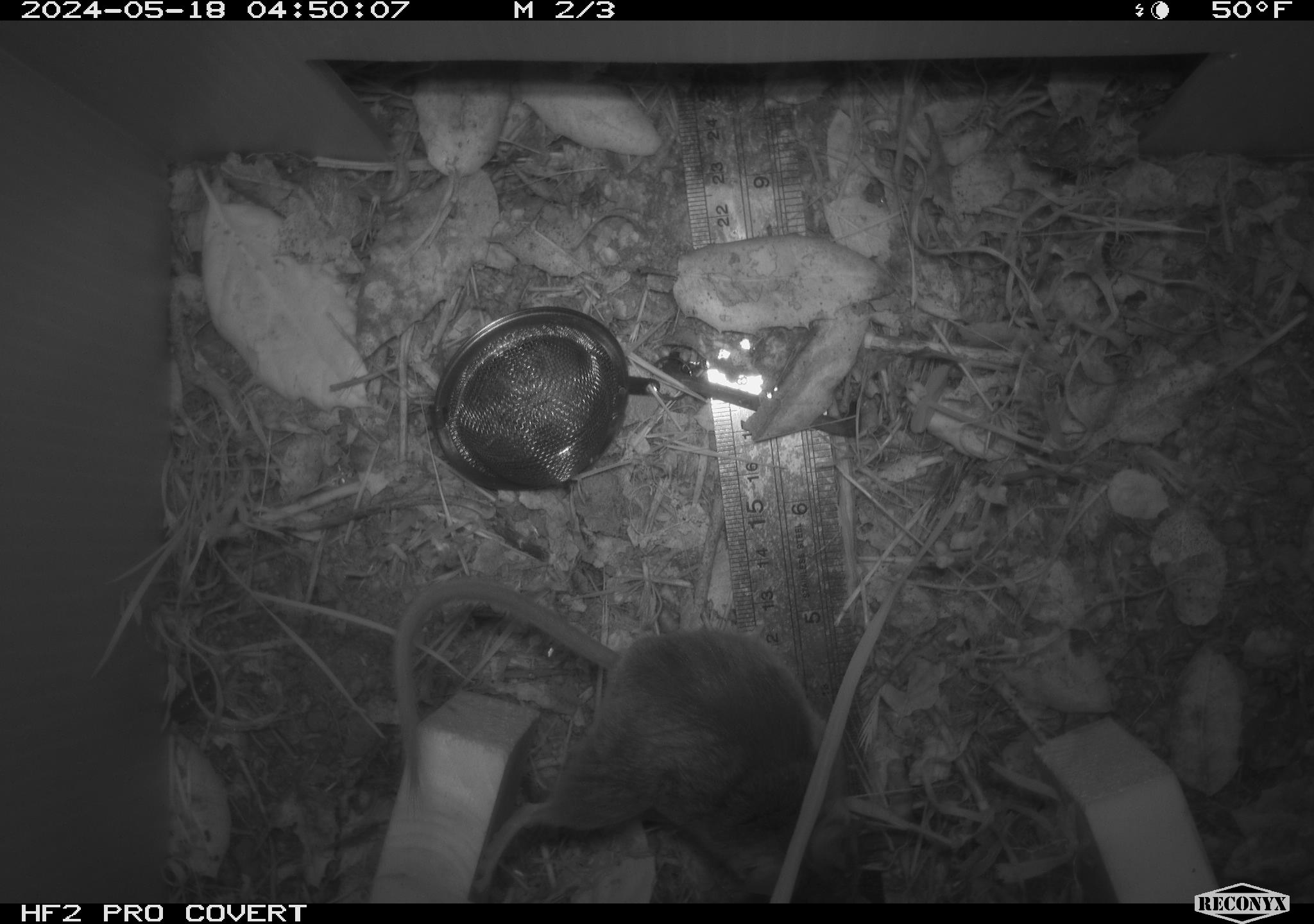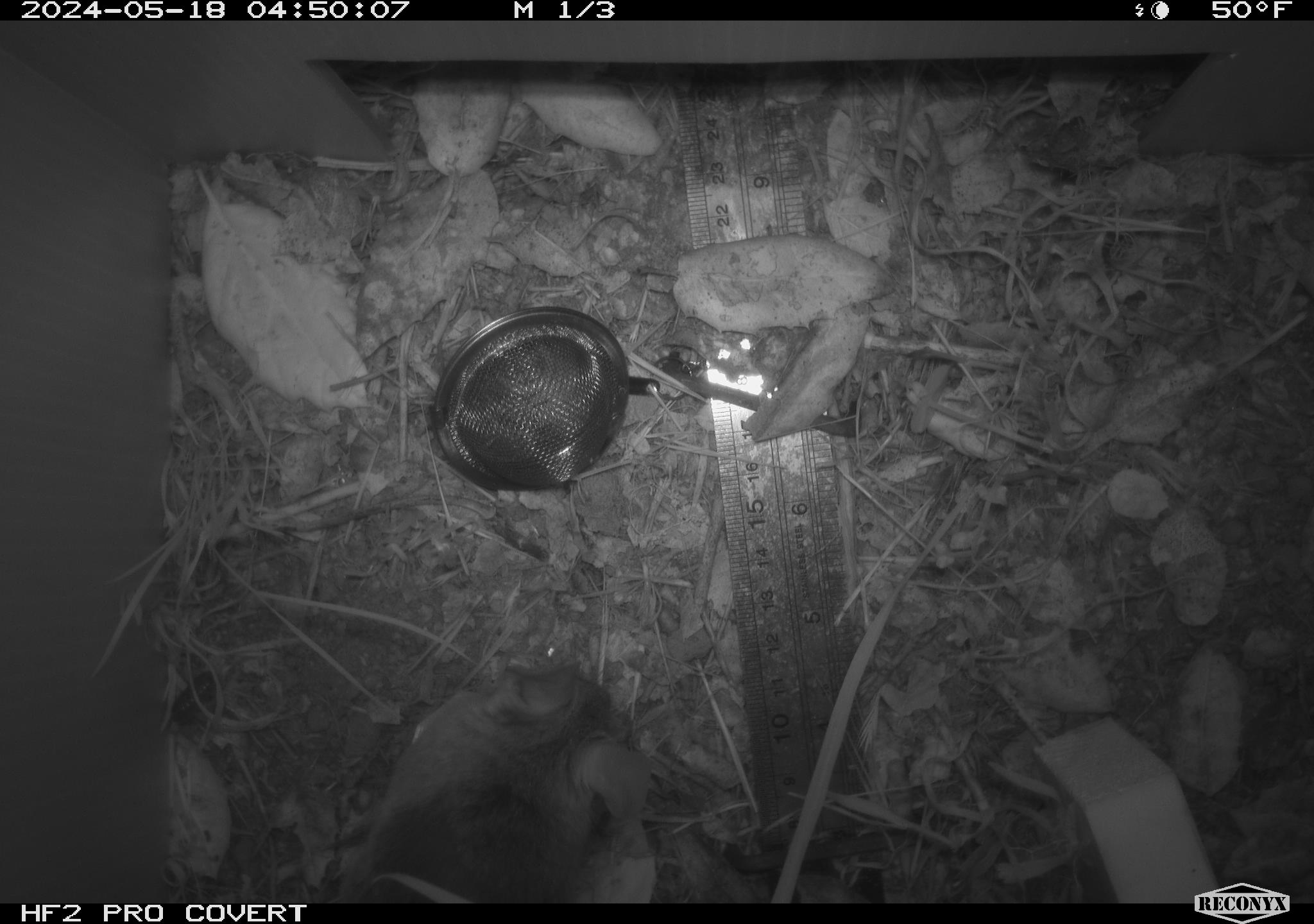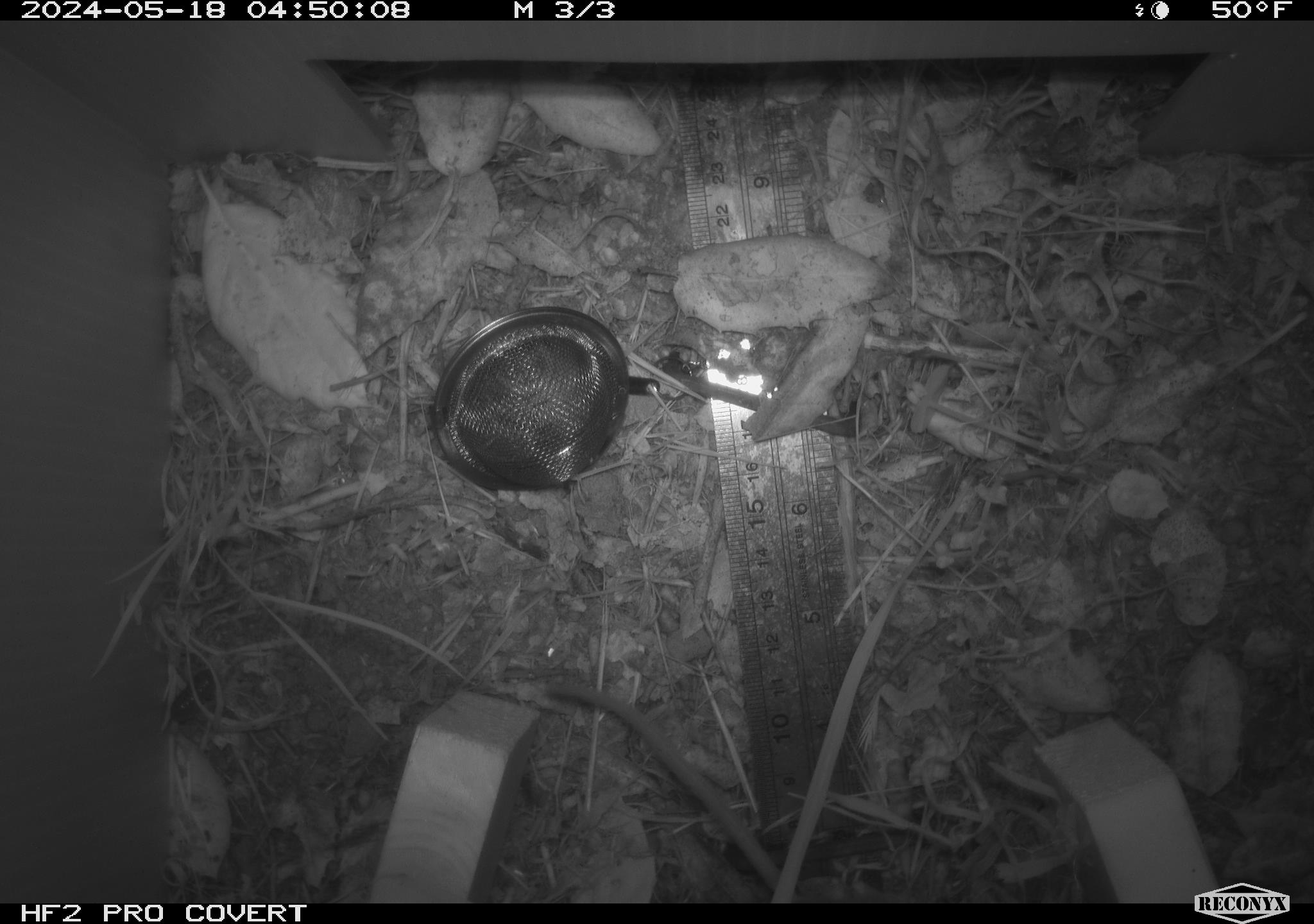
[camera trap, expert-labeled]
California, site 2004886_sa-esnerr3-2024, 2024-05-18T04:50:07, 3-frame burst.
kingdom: Animalia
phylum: Chordata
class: Mammalia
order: Rodentia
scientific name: Rodentia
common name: rodent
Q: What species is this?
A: Rodent (Rodentia).